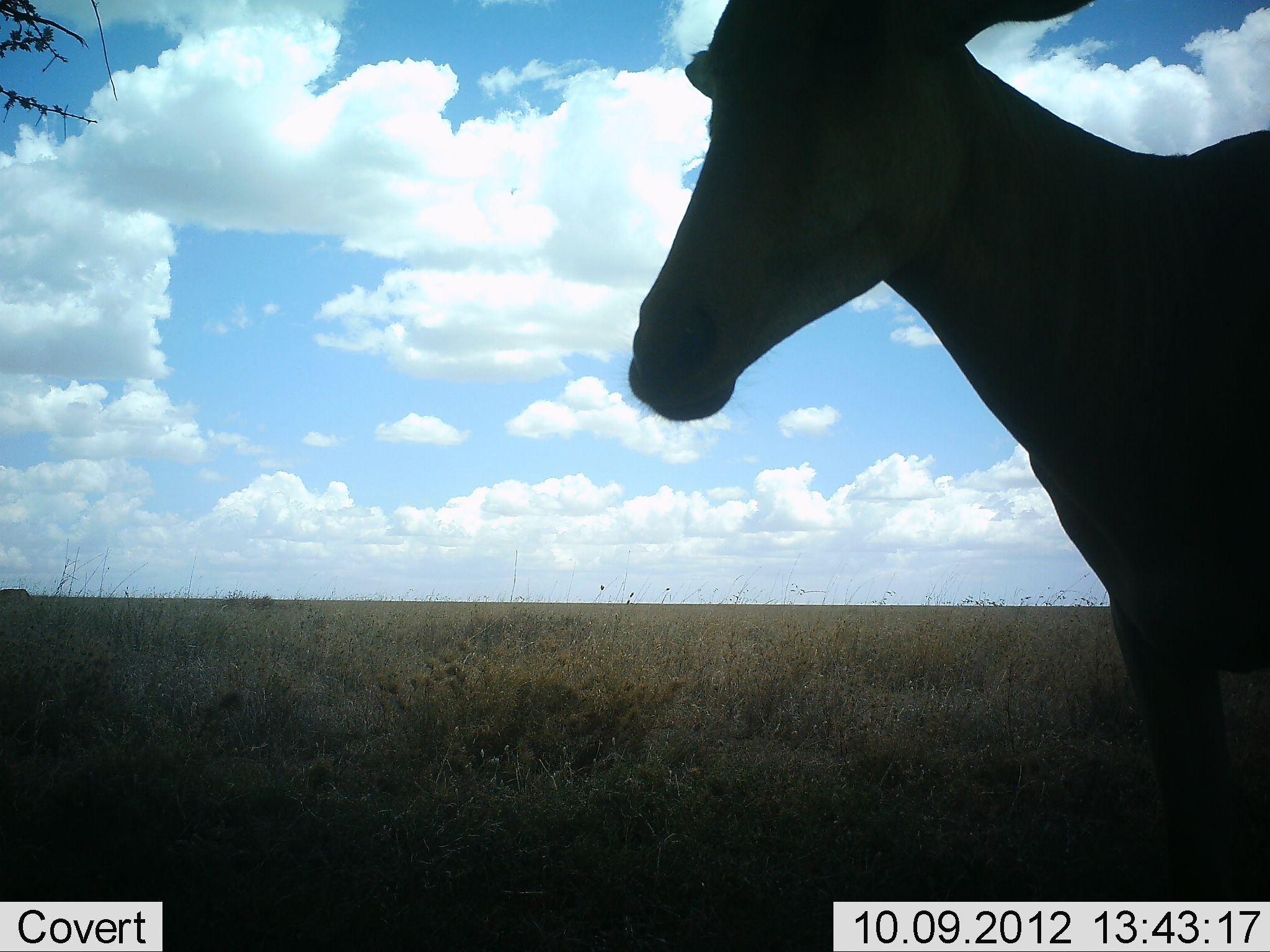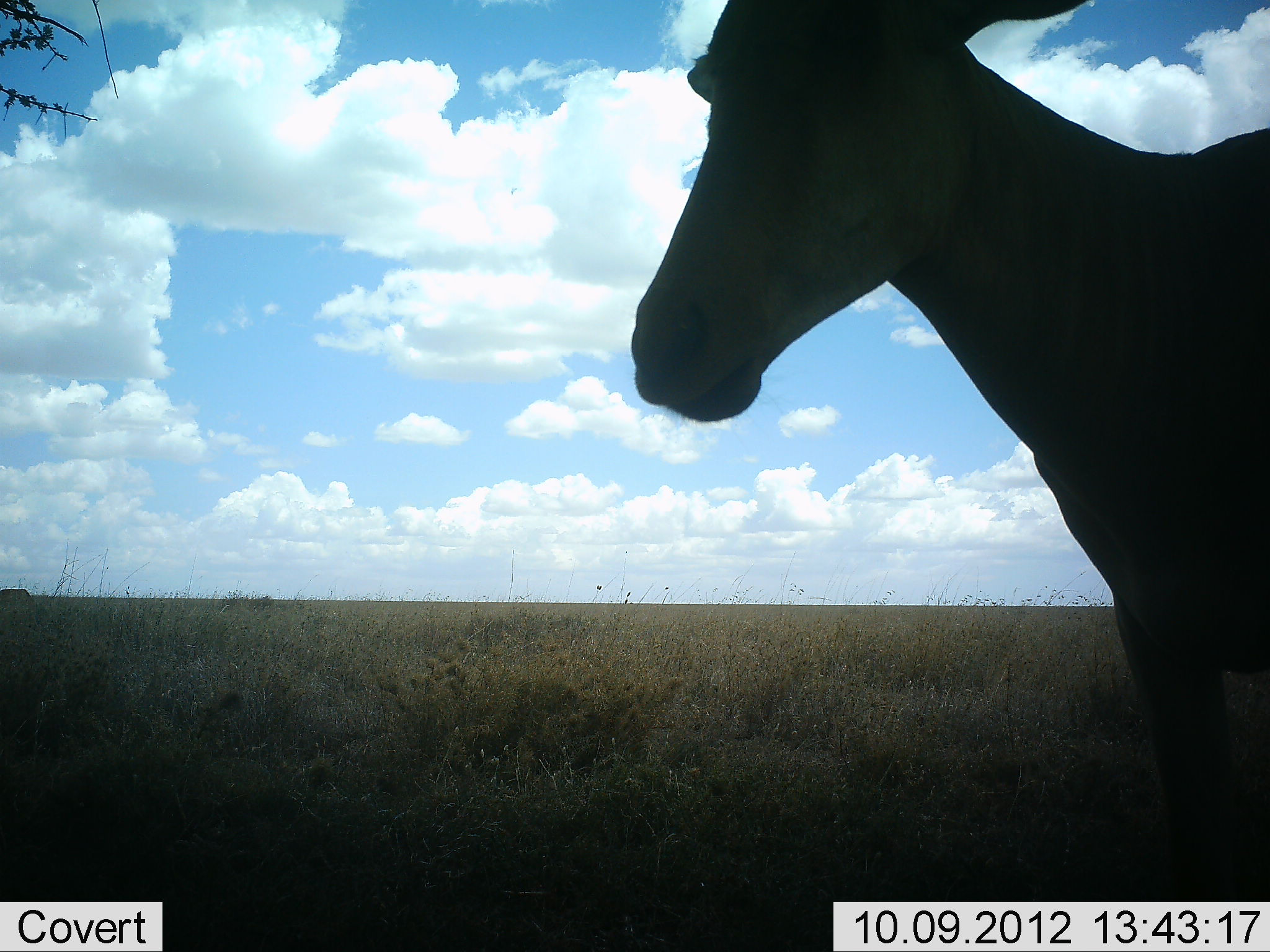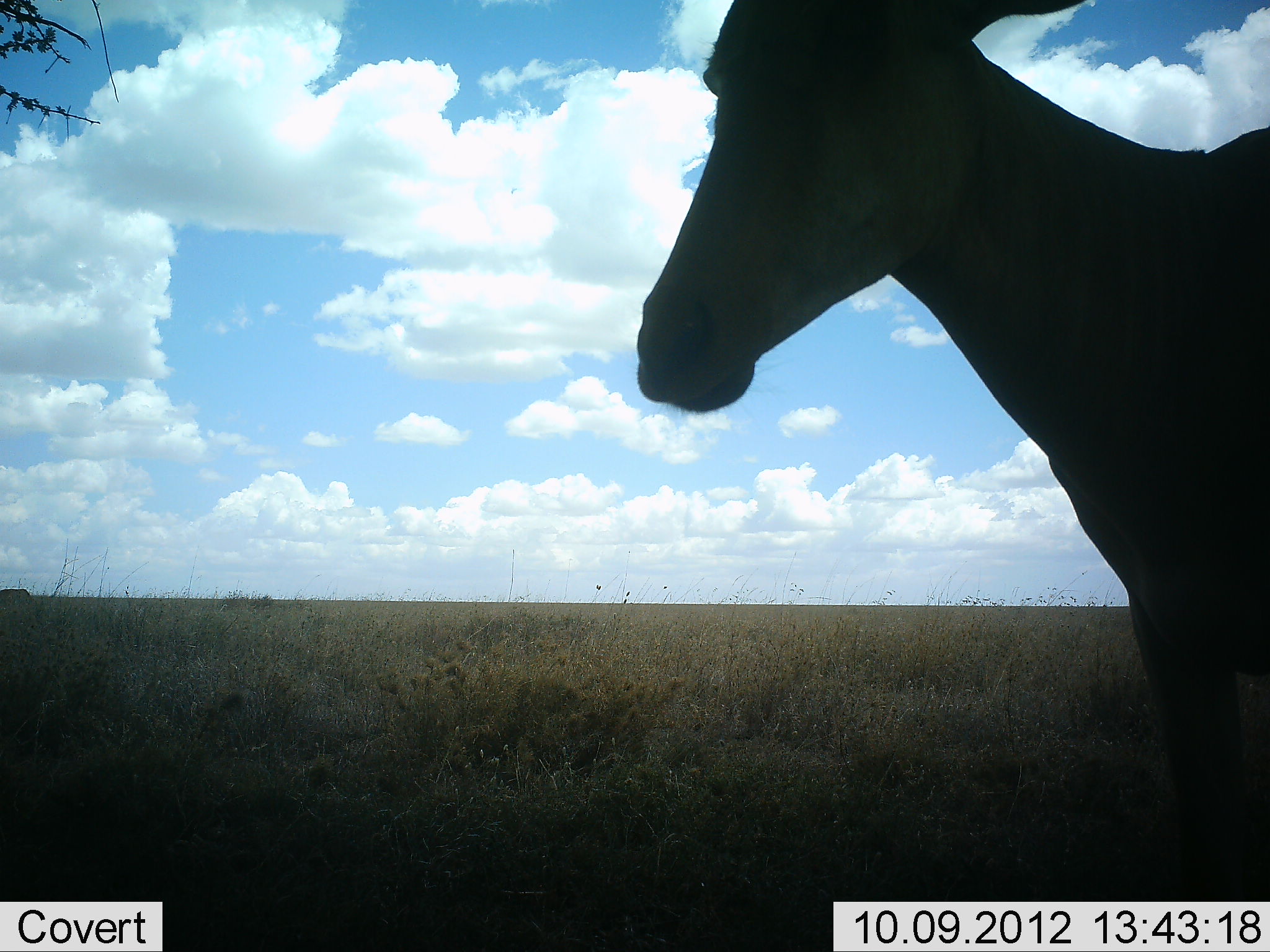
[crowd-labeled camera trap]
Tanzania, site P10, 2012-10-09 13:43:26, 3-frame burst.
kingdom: Animalia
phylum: Chordata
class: Mammalia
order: Artiodactyla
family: Bovidae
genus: Alcelaphus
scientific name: Alcelaphus buselaphus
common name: hartebeest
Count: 1.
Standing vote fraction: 100%.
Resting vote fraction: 0%.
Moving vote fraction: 0%.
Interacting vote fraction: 0%.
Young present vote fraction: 0%.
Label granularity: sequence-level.